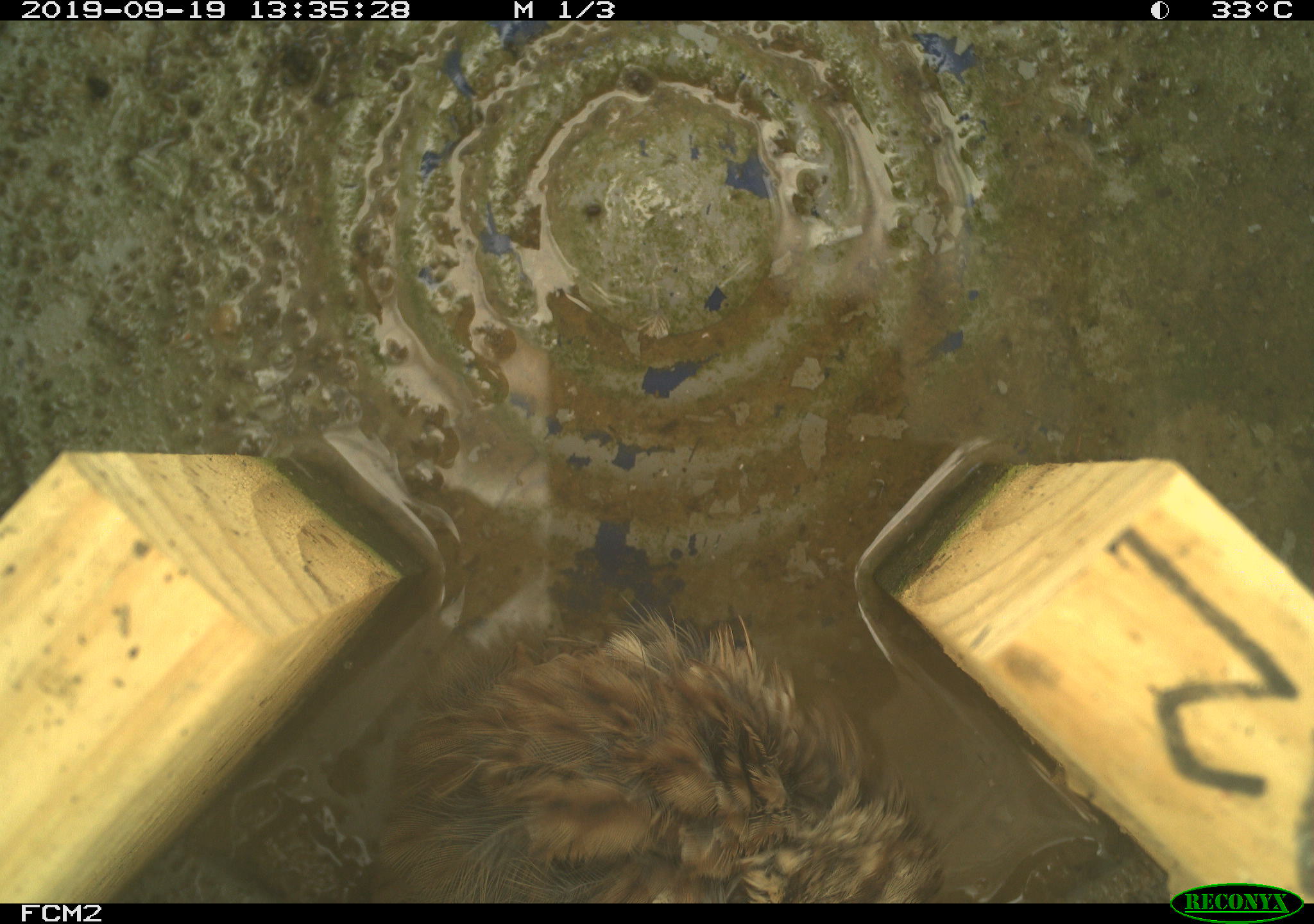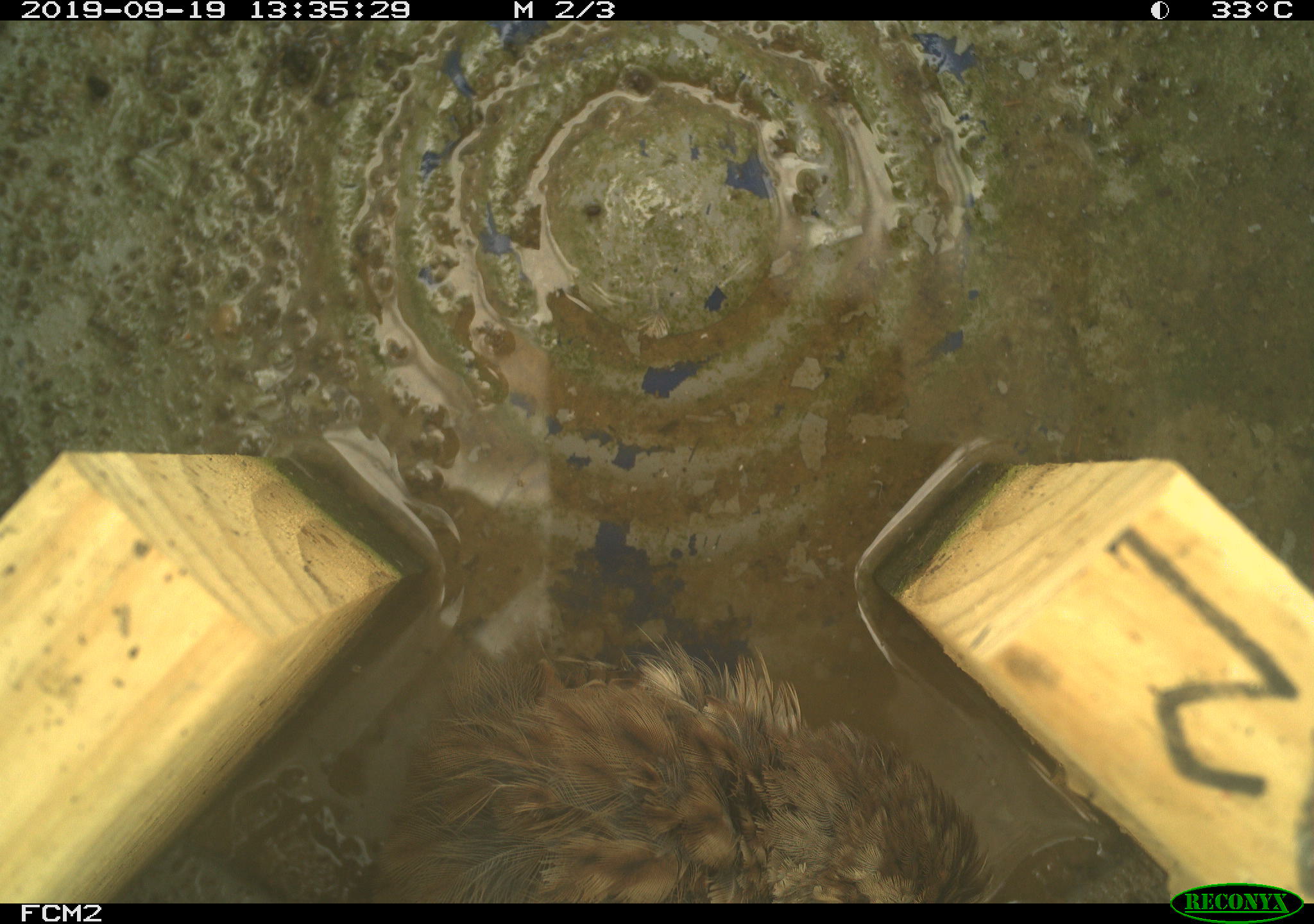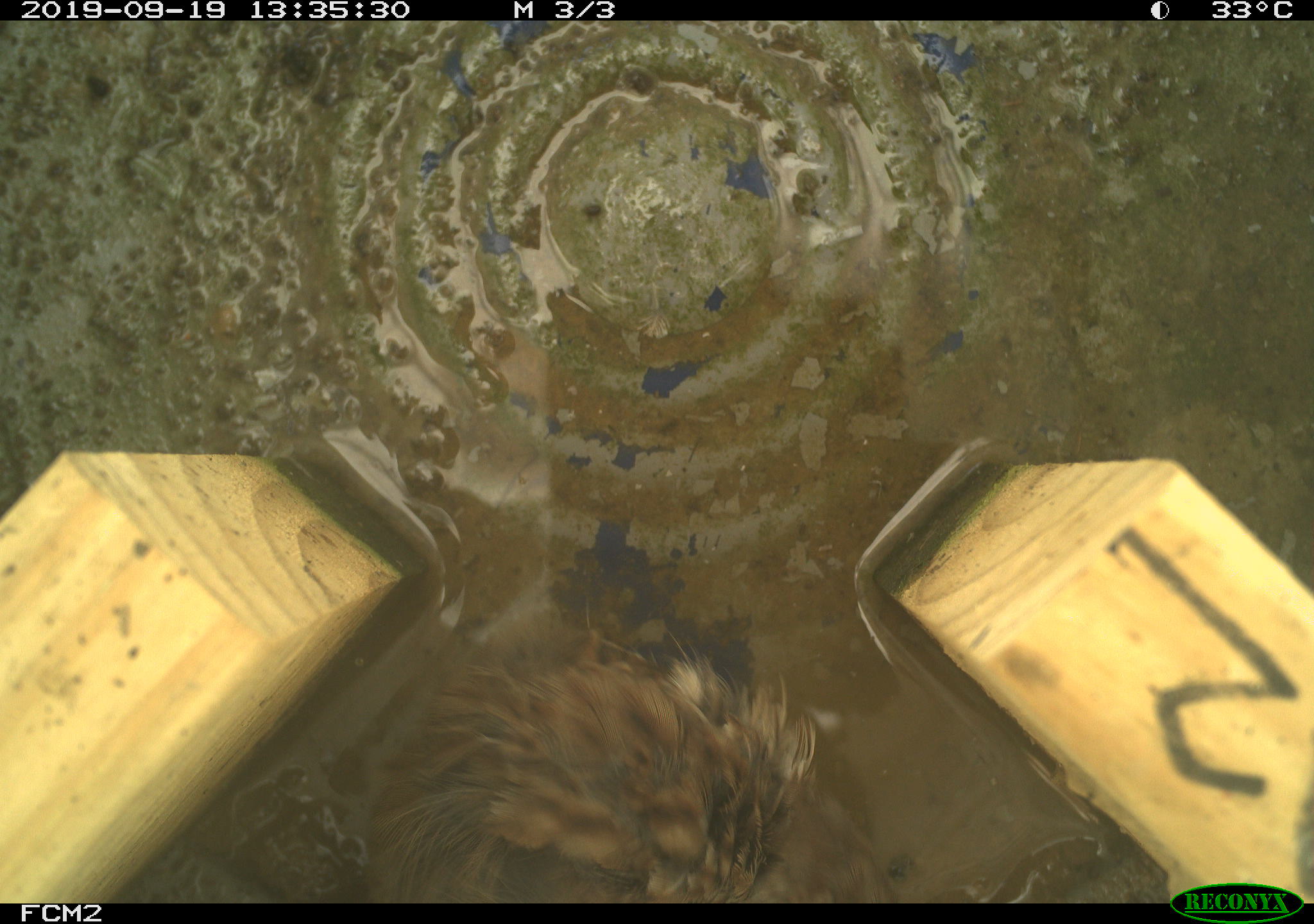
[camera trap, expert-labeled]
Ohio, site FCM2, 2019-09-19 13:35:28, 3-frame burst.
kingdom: Animalia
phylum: Chordata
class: Aves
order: Passeriformes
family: Passerellidae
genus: Melospiza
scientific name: Melospiza melodia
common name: song sparrow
Song sparrow (Melospiza melodia).